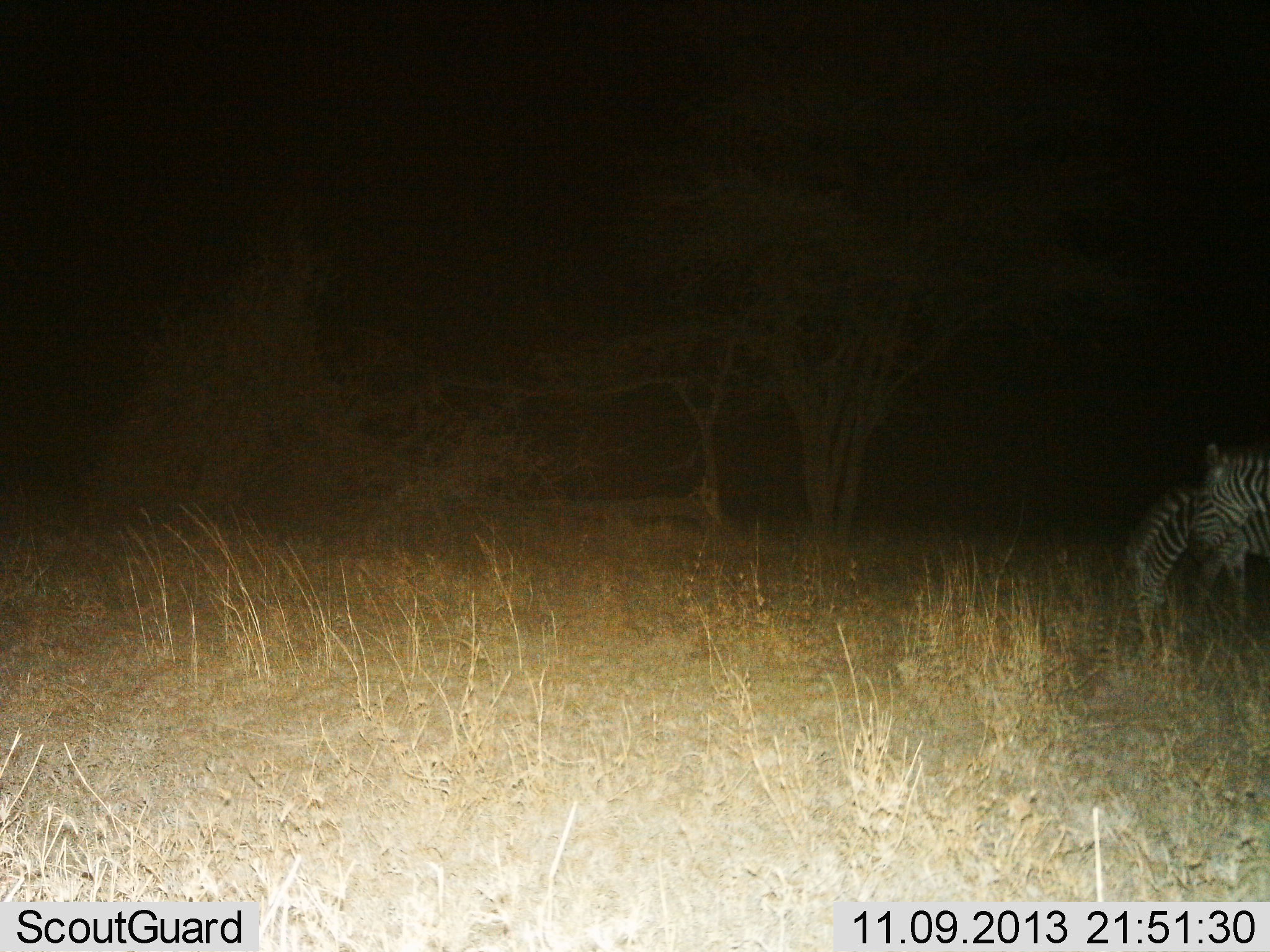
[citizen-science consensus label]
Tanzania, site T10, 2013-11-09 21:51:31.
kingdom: Animalia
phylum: Chordata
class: Mammalia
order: Perissodactyla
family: Equidae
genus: Equus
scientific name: Equus quagga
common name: plains zebra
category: zebra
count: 2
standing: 65%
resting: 0%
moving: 5%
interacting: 0%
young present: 0%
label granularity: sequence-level